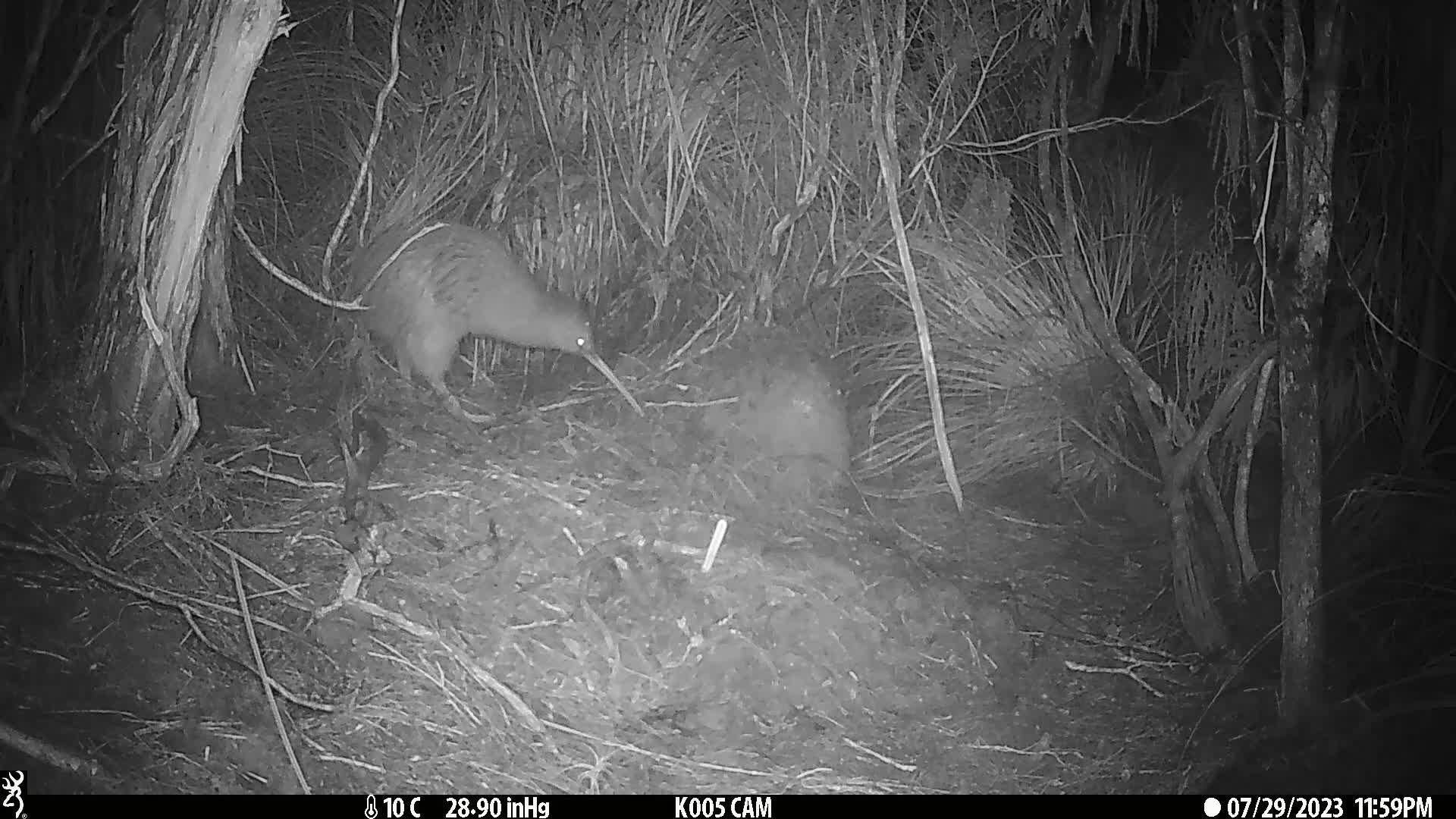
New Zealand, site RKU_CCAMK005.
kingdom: Animalia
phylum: Chordata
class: Aves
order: Apterygiformes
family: Apterygidae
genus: Apteryx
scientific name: Apteryx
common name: kiwi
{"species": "kiwi (Apteryx)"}